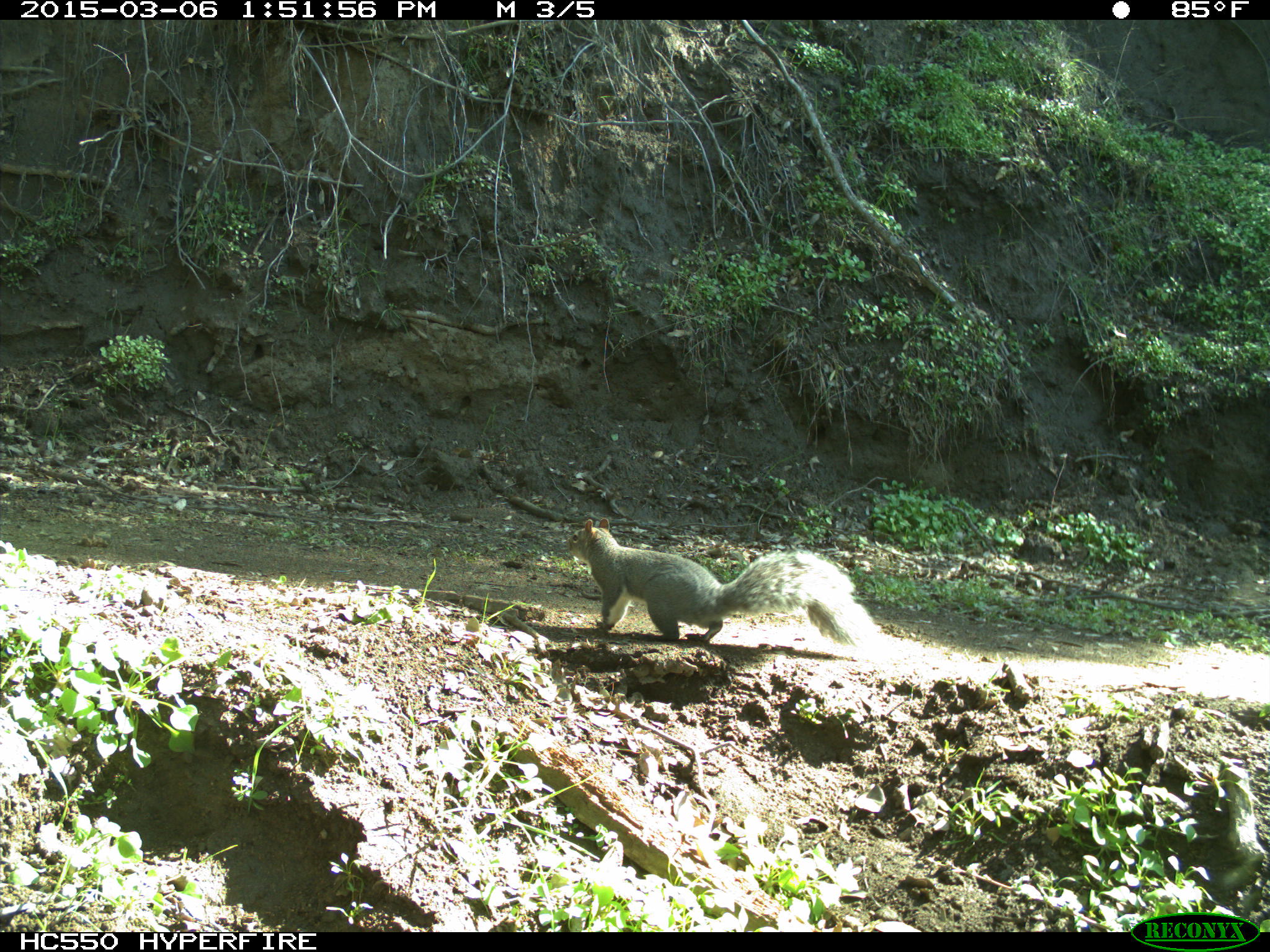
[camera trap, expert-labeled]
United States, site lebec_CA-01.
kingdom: Animalia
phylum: Chordata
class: Mammalia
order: Rodentia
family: Sciuridae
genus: Sciurus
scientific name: Sciurus carolinensis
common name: eastern gray squirrel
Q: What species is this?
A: Sciurus carolinensis (eastern gray squirrel).